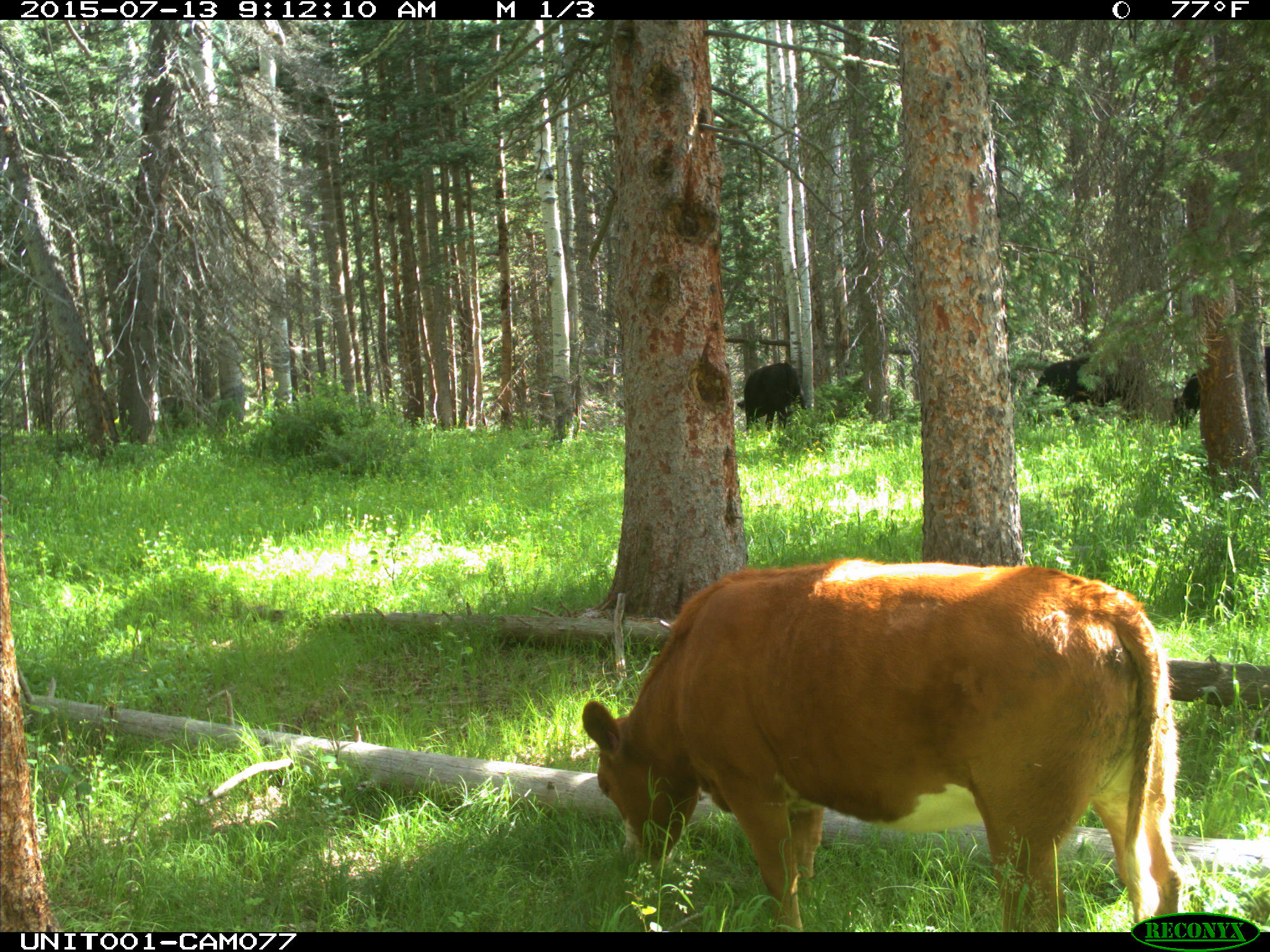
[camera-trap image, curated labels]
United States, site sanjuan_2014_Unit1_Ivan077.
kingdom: Animalia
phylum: Chordata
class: Mammalia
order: Artiodactyla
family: Bovidae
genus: Bos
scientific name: Bos taurus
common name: domestic cow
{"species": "Bos taurus (domestic cow)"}